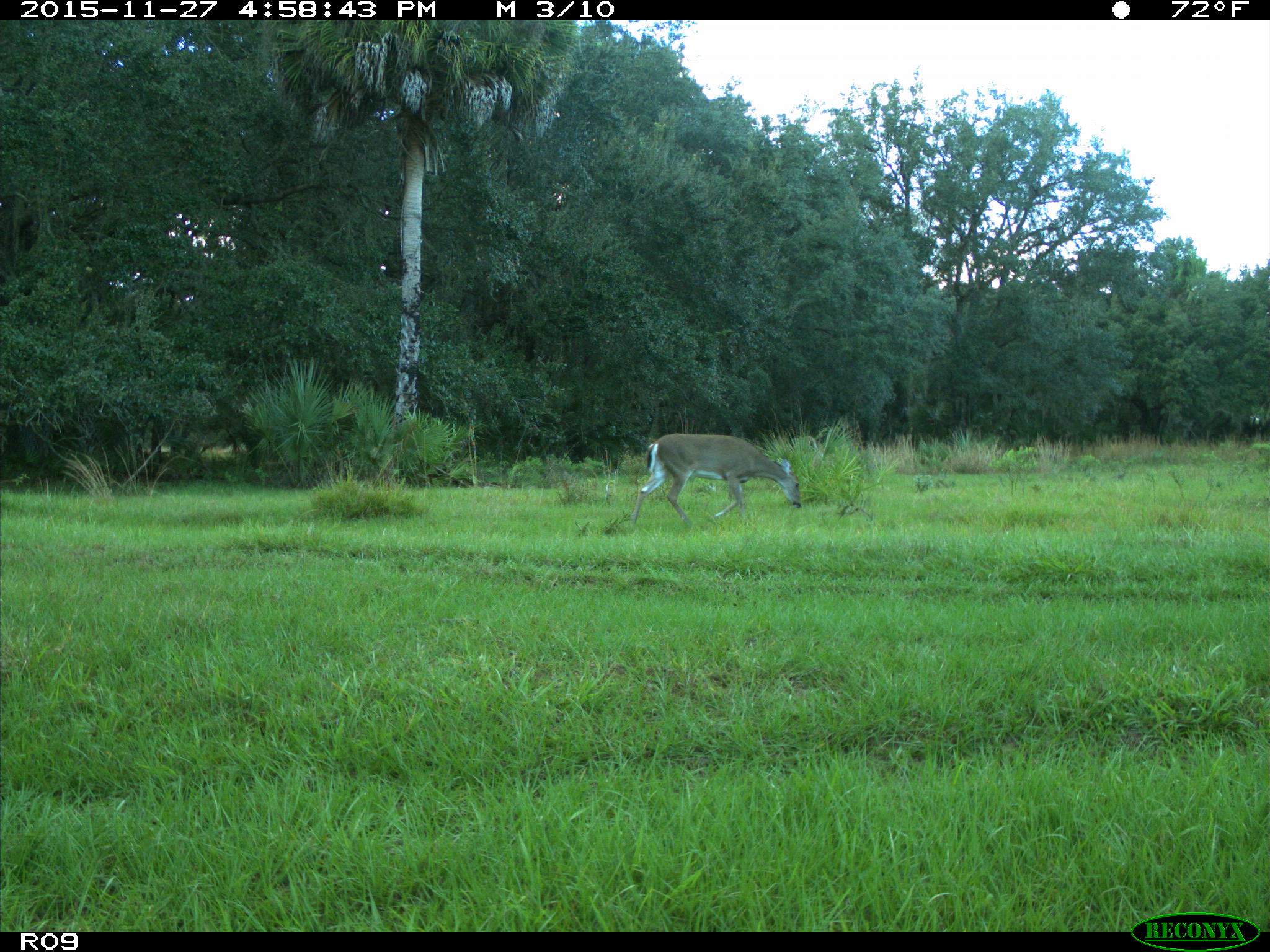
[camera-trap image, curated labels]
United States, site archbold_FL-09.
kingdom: Animalia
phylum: Chordata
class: Mammalia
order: Artiodactyla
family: Cervidae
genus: Odocoileus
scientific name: Odocoileus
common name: deer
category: unidentified deer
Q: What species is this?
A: Unidentified deer (deer) (Odocoileus).